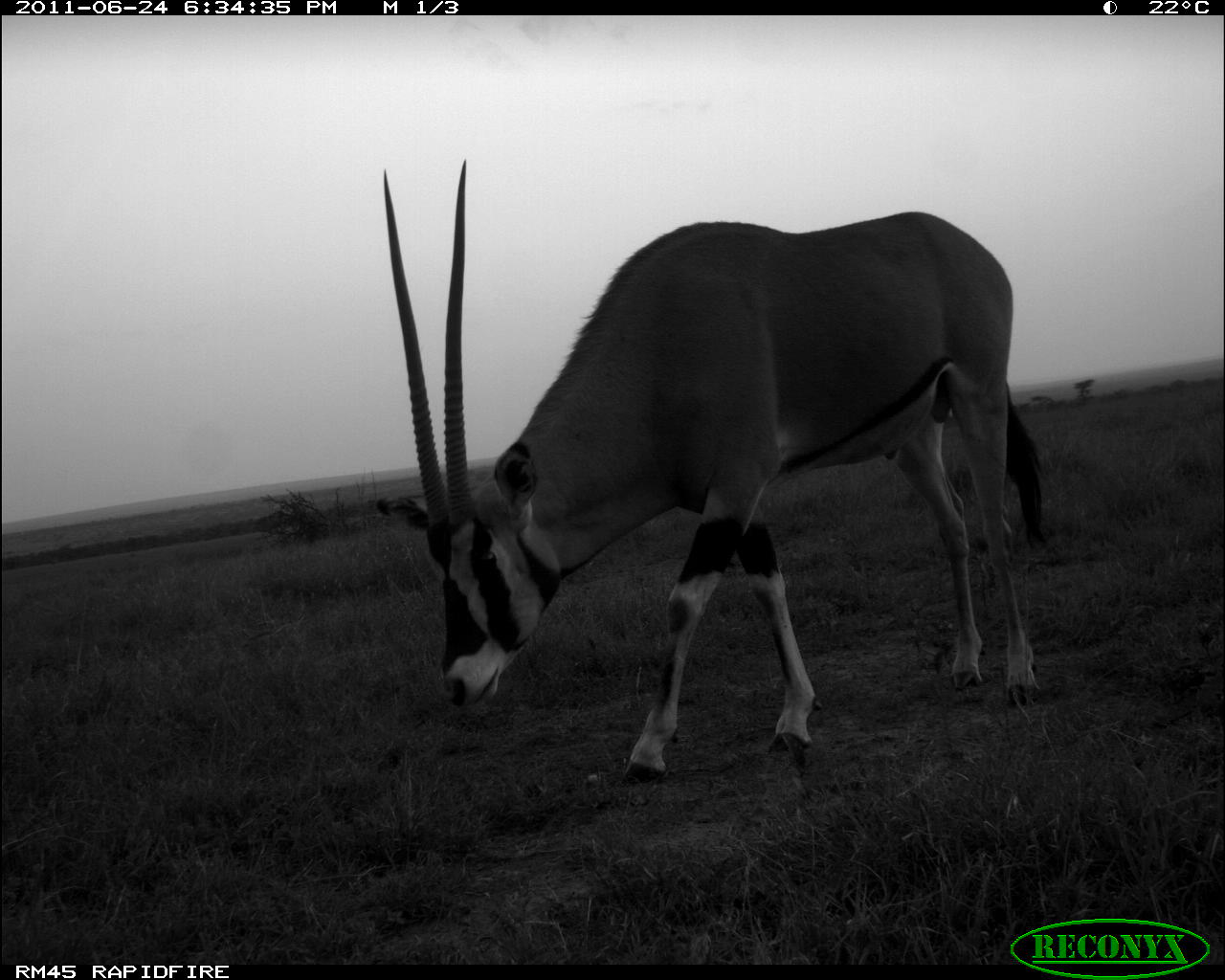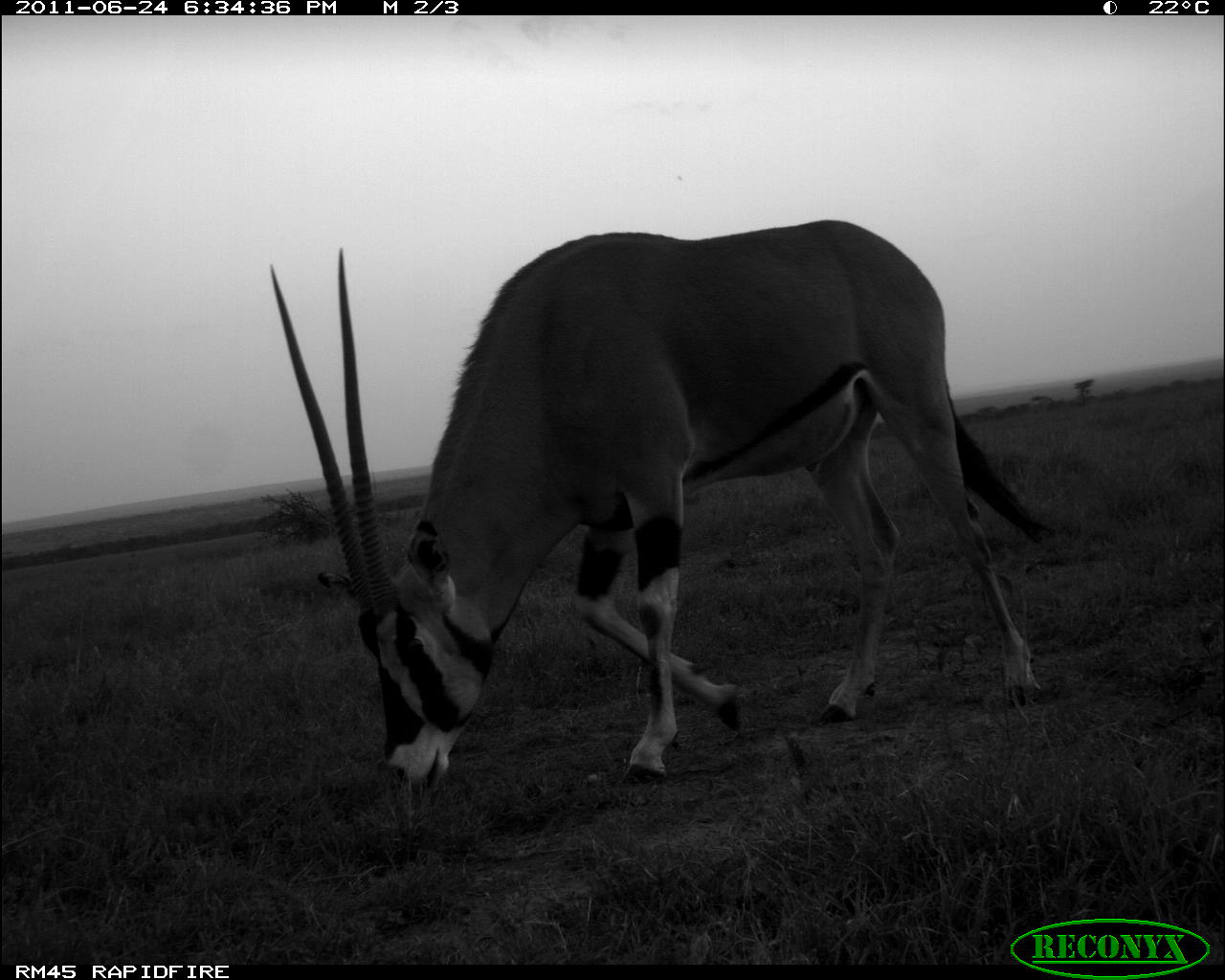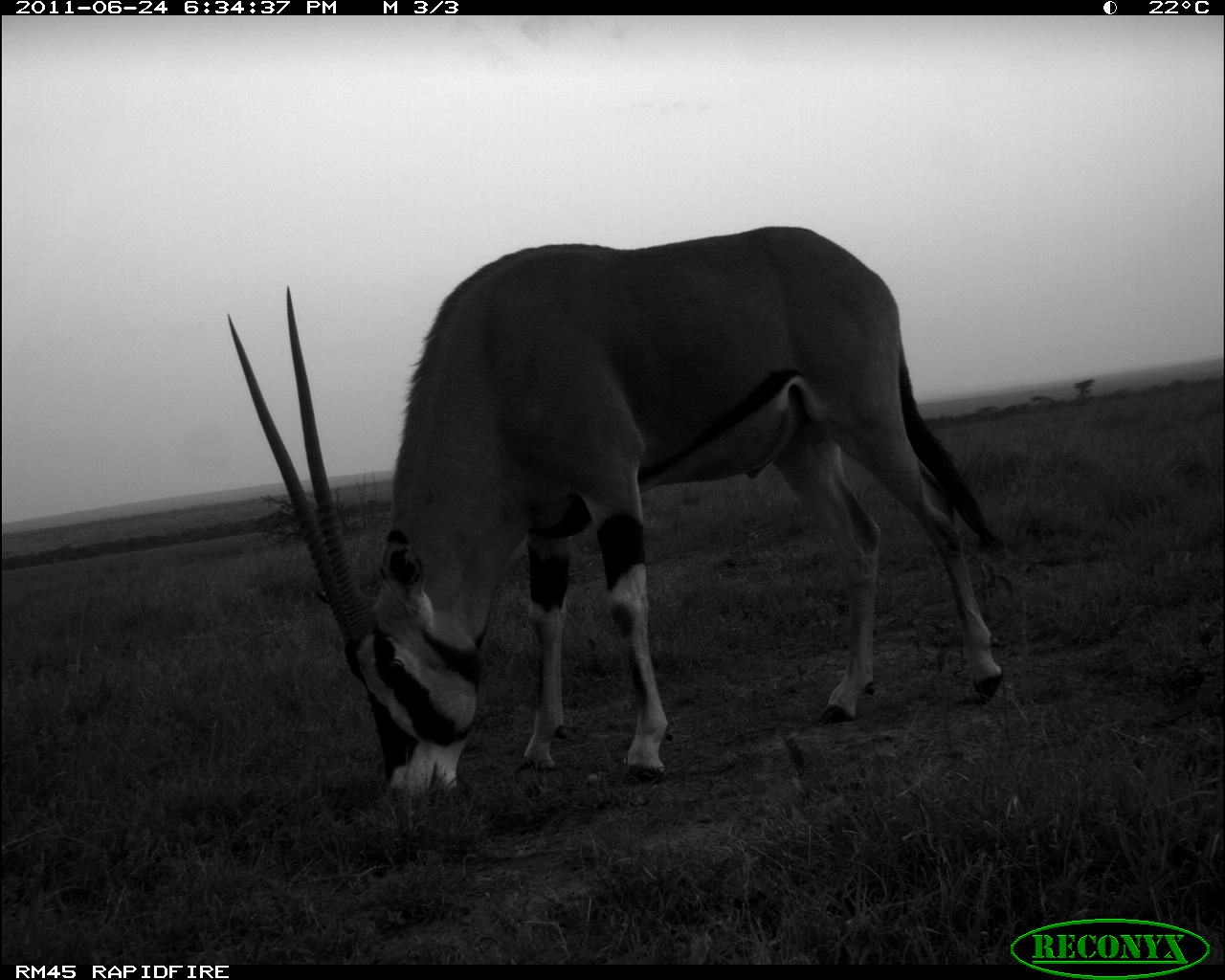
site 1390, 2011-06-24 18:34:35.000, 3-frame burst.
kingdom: Animalia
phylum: Chordata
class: Mammalia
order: Artiodactyla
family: Bovidae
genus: Oryx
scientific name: Oryx beisa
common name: east african oryx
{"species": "Oryx beisa (east african oryx)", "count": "1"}